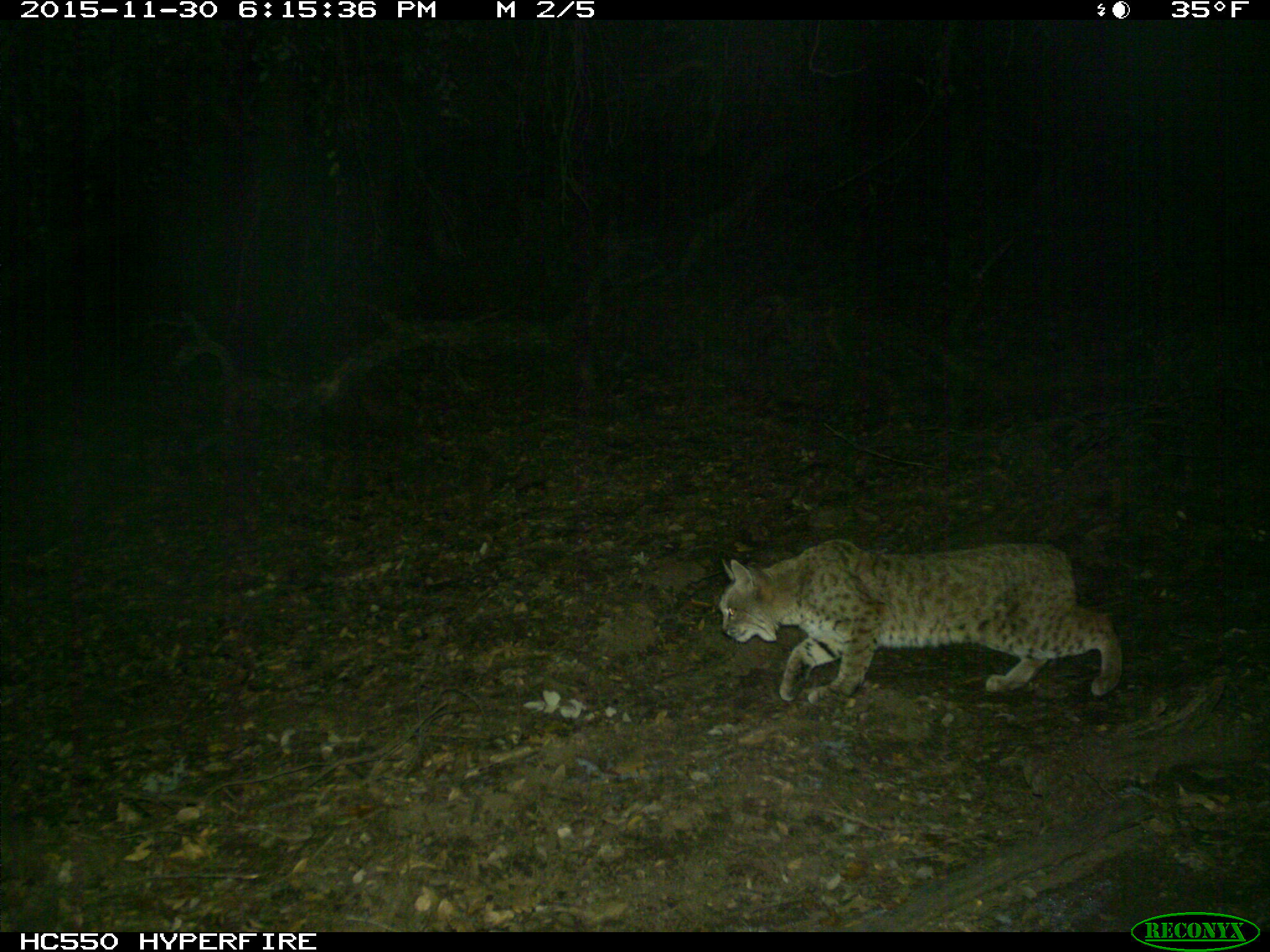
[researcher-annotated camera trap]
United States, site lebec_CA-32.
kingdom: Animalia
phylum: Chordata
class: Mammalia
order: Carnivora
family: Felidae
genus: Lynx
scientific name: Lynx rufus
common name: bobcat